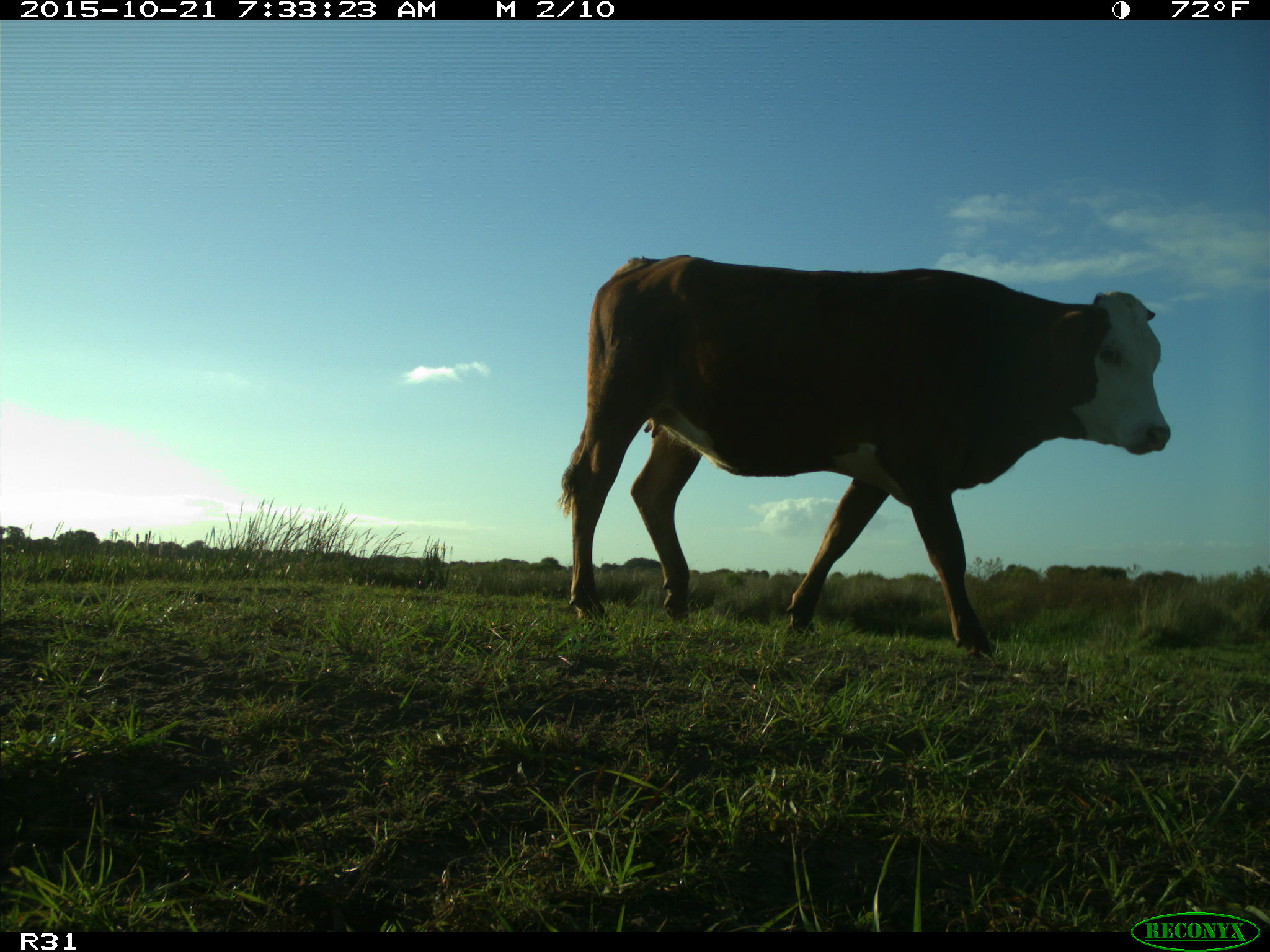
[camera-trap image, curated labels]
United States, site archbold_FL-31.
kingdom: Animalia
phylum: Chordata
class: Mammalia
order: Artiodactyla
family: Bovidae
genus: Bos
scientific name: Bos taurus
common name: domestic cow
Bos taurus (domestic cow).